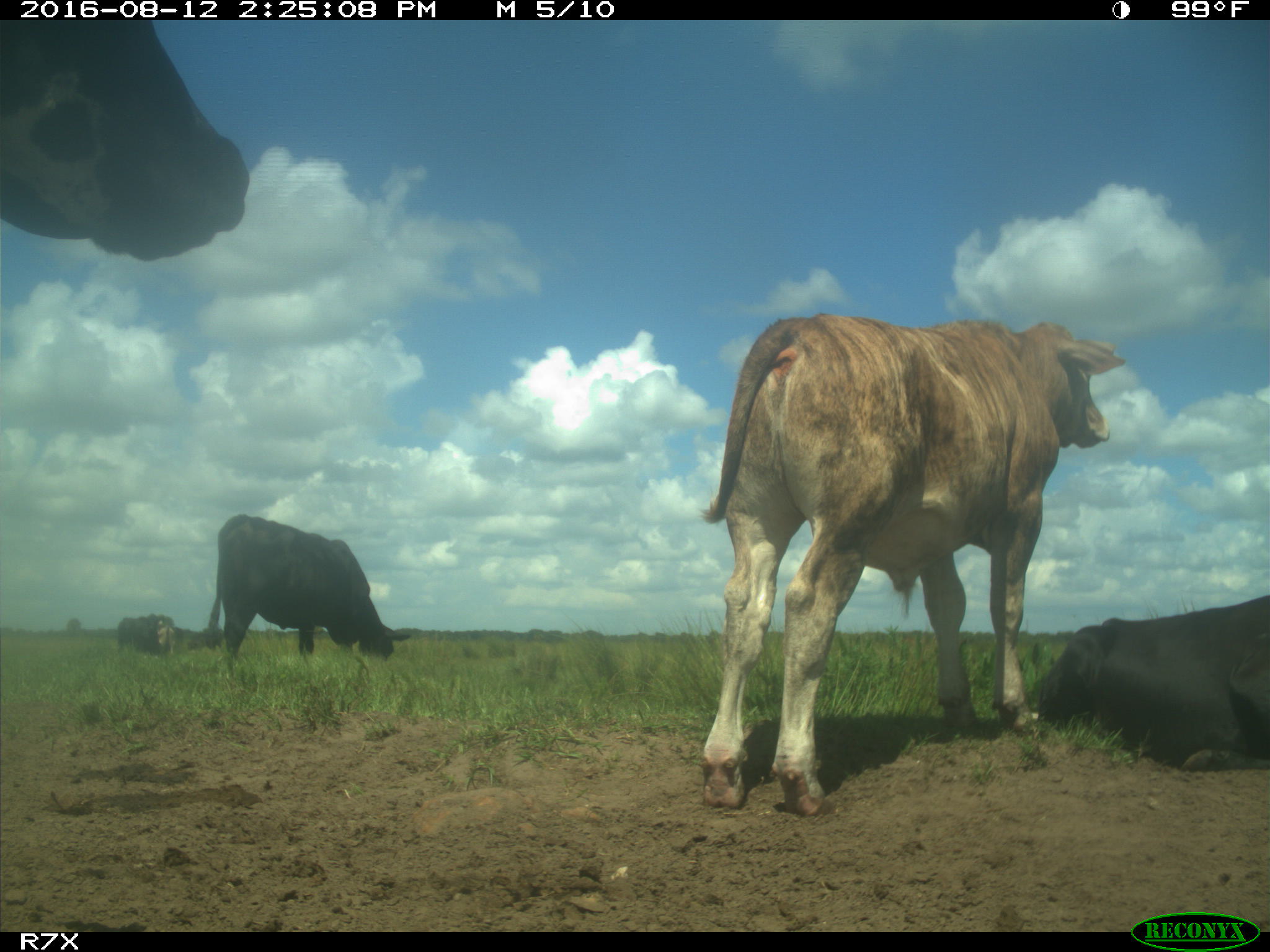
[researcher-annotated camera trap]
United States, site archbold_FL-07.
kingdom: Animalia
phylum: Chordata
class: Mammalia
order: Artiodactyla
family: Bovidae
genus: Bos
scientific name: Bos taurus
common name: domestic cow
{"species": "Bos taurus (domestic cow)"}